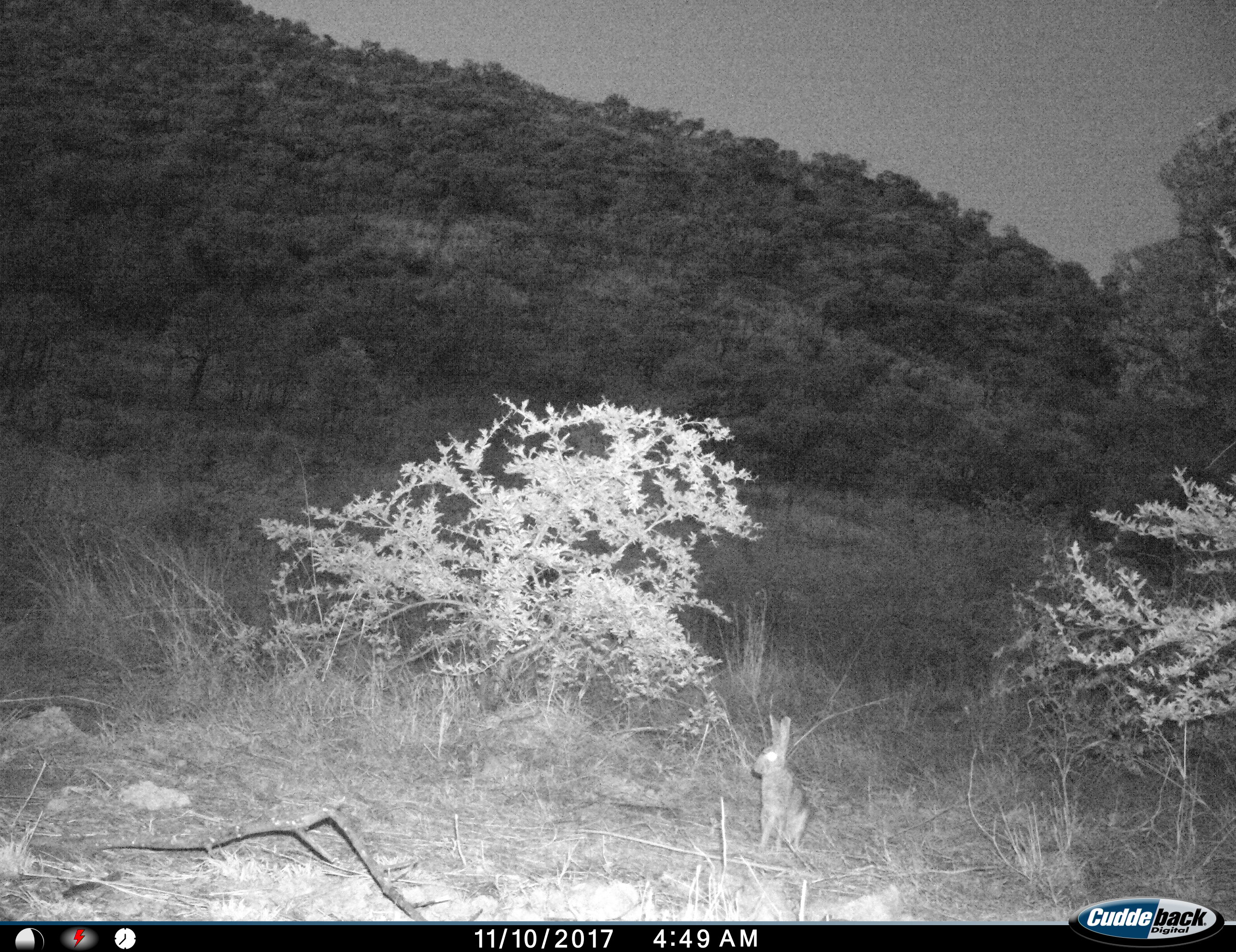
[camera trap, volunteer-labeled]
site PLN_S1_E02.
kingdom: Animalia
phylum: Chordata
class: Mammalia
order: Lagomorpha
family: Leporidae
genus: Lepus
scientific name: Lepus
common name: hare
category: hareunknown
Hareunknown (hare) (Lepus), count 1. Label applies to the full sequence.